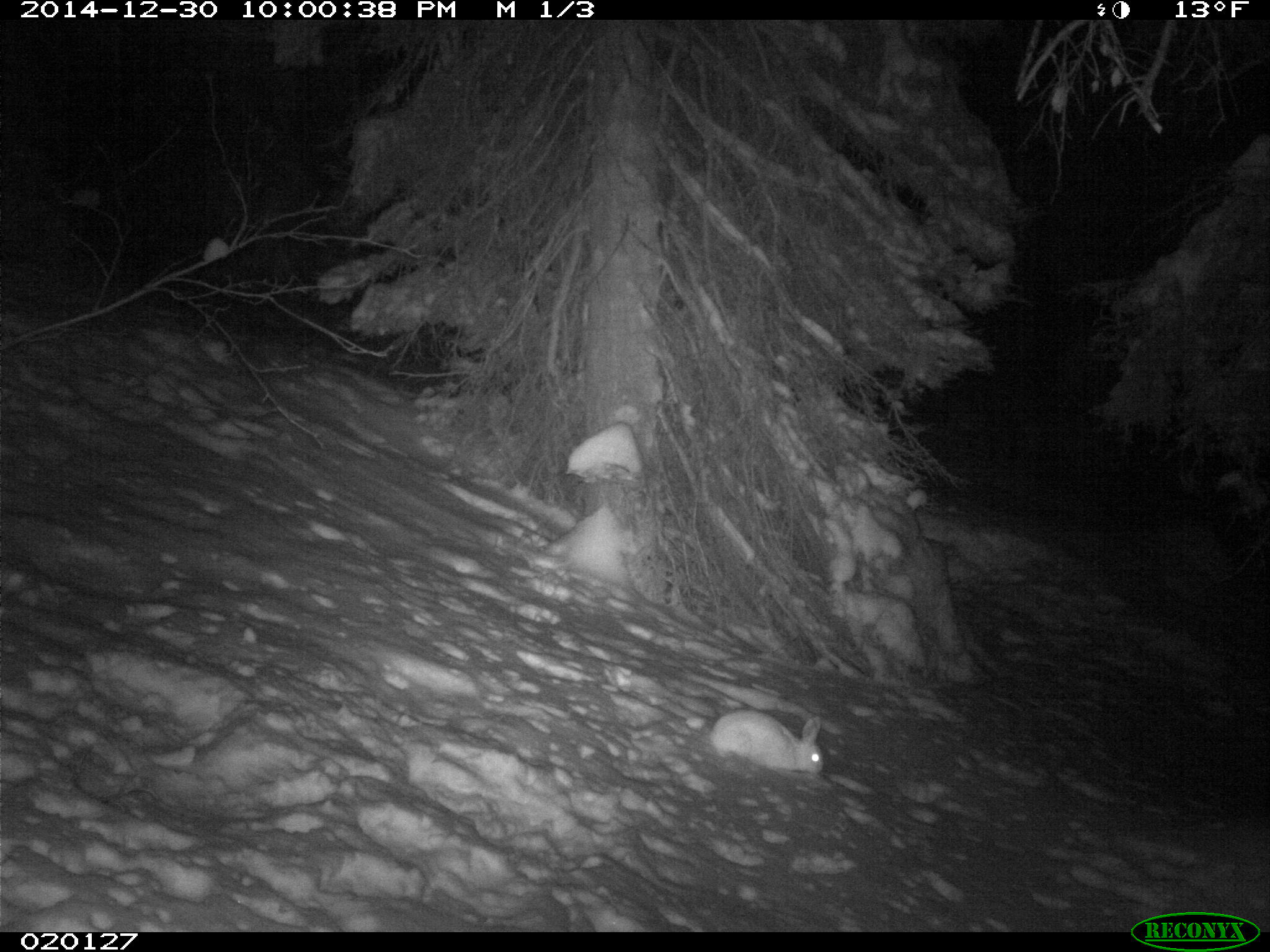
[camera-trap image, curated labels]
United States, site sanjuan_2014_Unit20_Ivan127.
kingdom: Animalia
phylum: Chordata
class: Mammalia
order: Lagomorpha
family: Leporidae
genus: Lepus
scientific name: Lepus americanus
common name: snowshoe hare